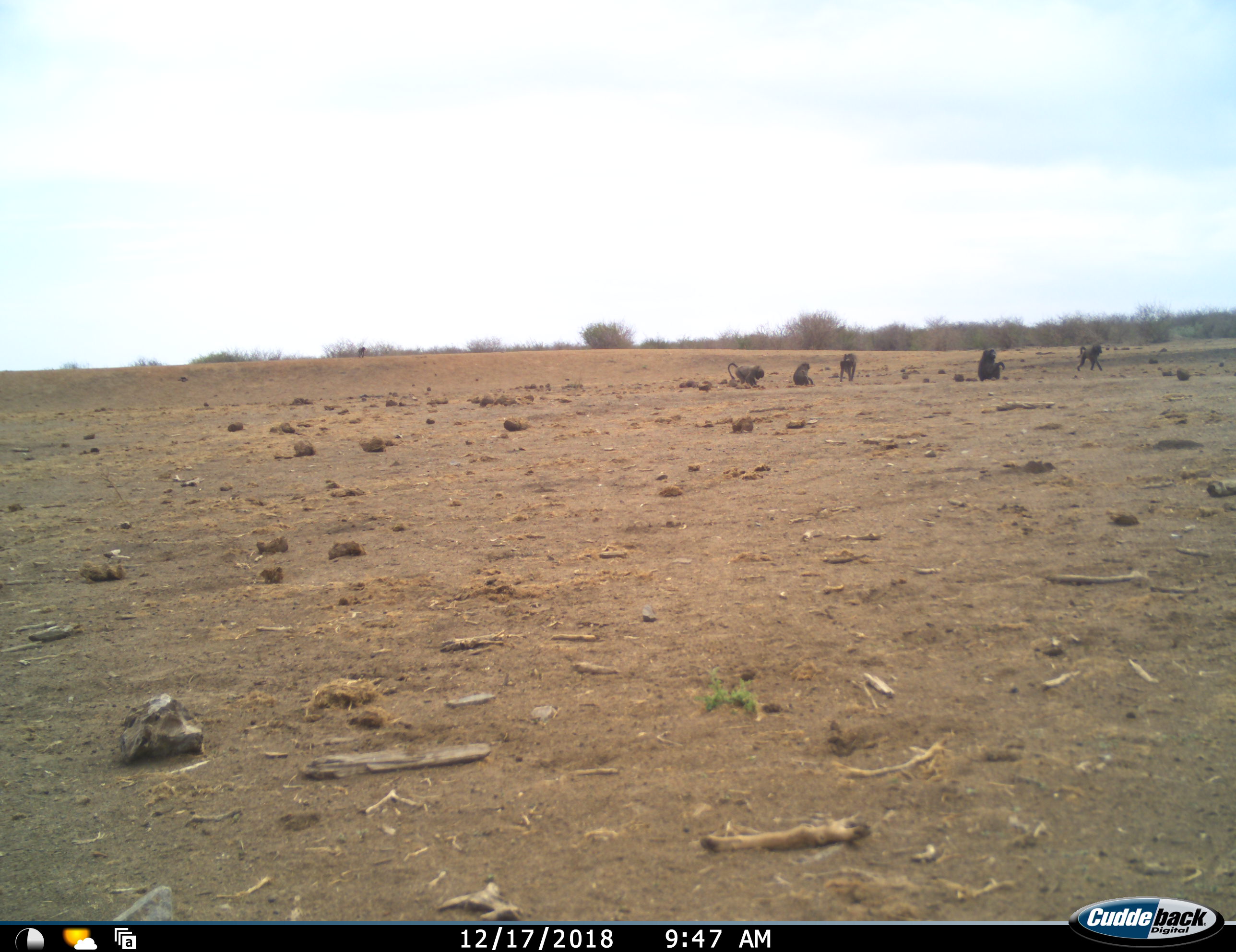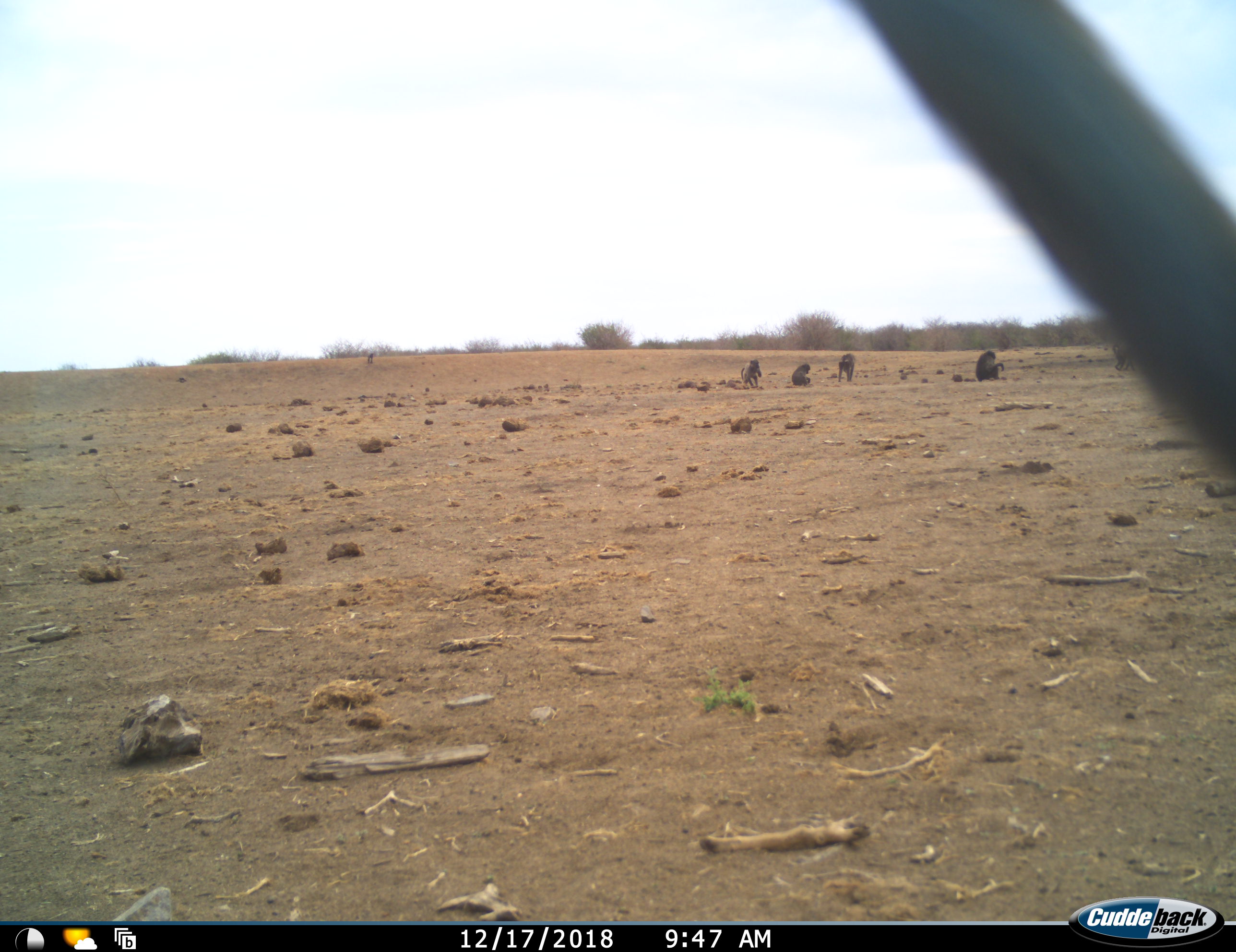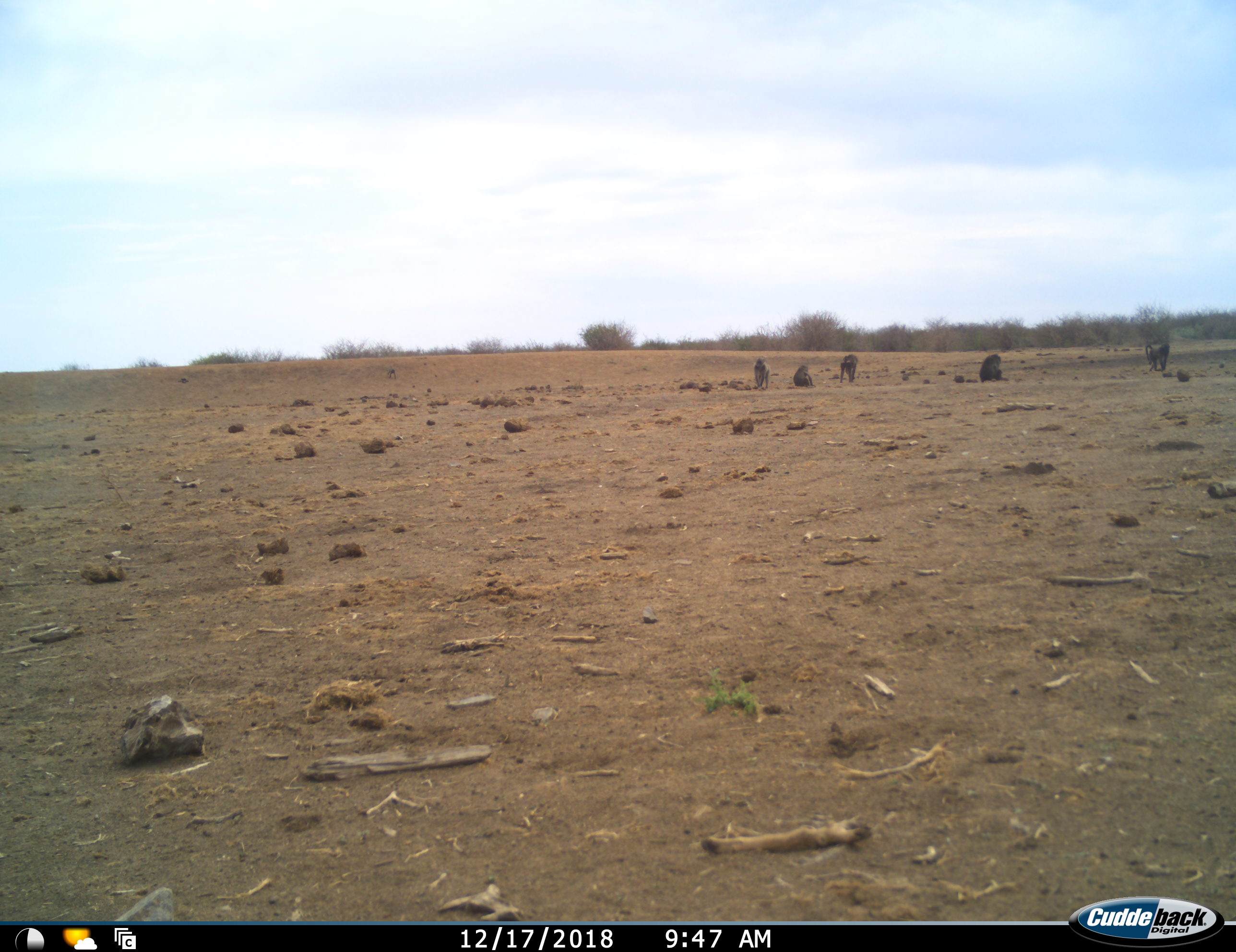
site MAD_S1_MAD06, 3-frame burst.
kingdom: Animalia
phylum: Chordata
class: Mammalia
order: Primates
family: Cercopithecidae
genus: Papio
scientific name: Papio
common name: baboon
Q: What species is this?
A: Baboon (Papio).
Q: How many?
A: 6.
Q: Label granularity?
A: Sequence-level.